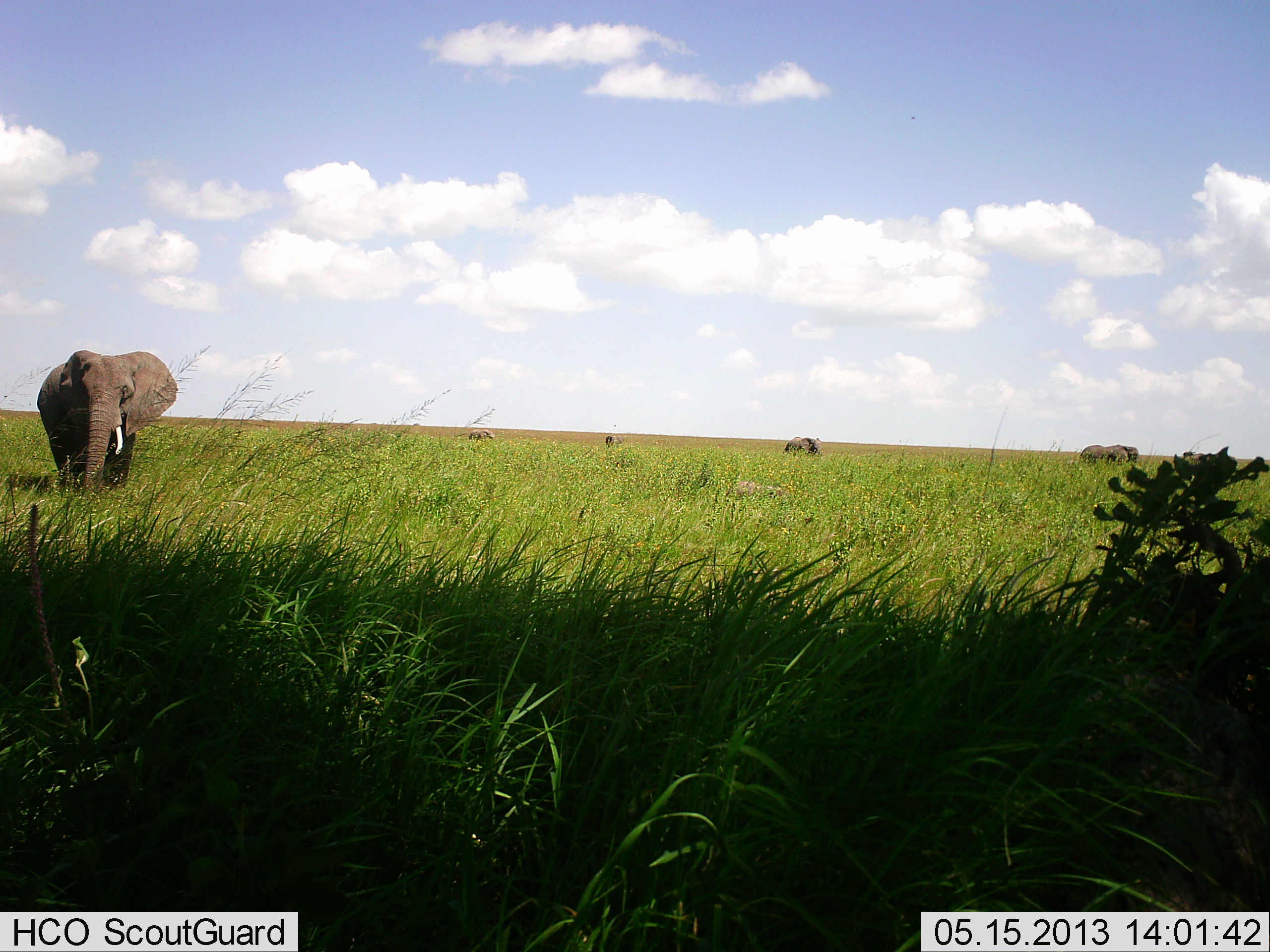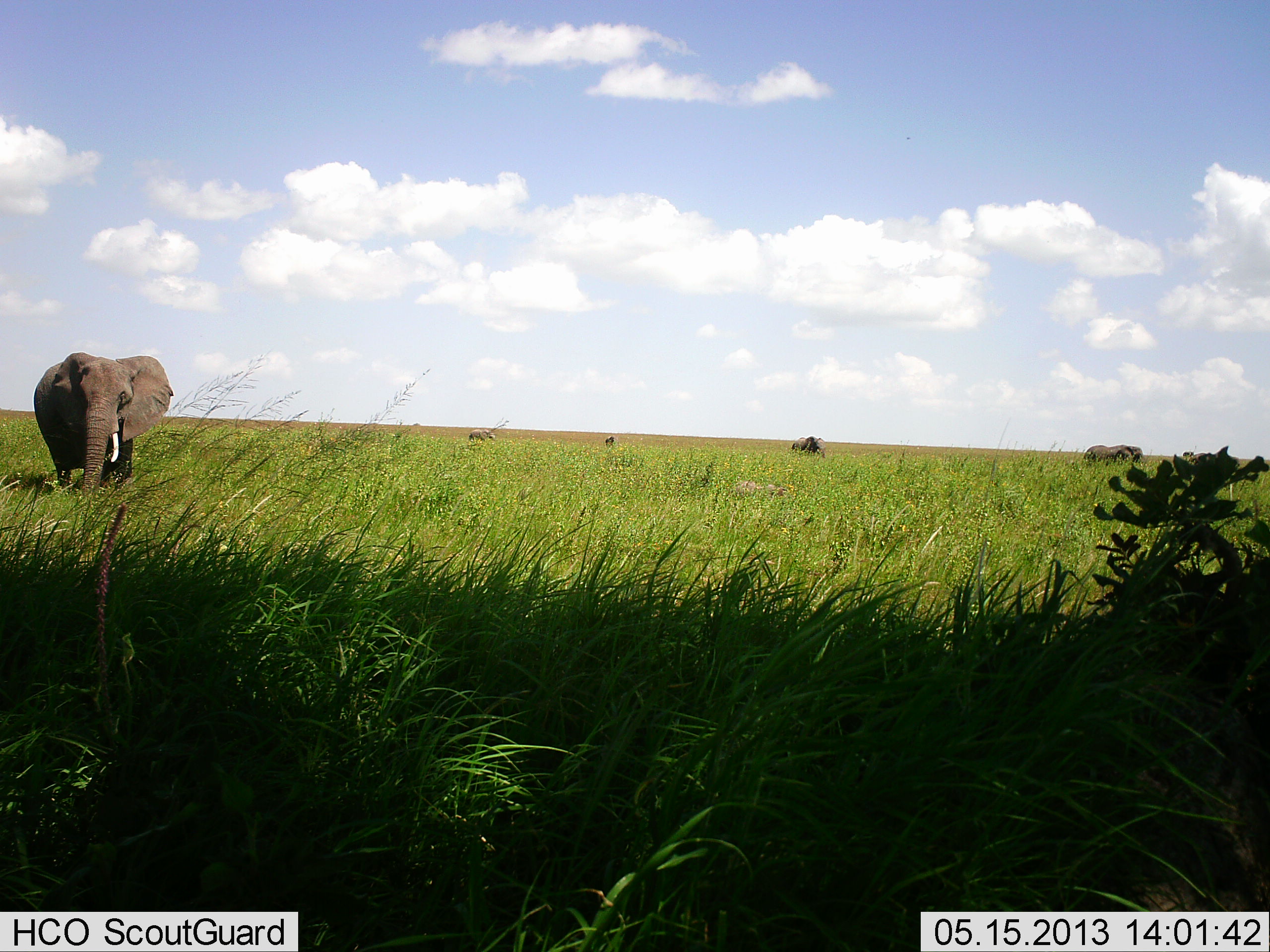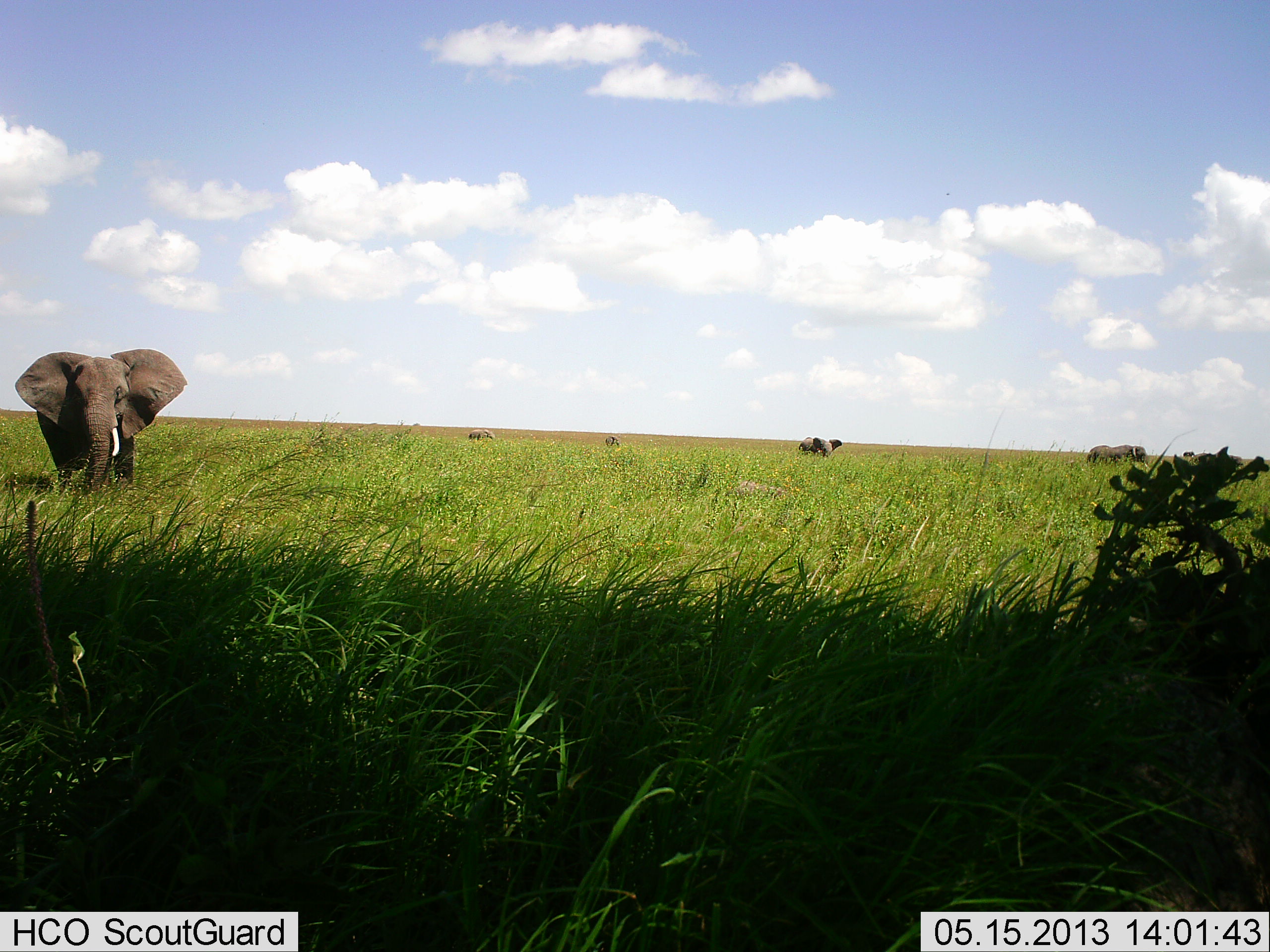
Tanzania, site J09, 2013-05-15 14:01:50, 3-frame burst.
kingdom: Animalia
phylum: Chordata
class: Mammalia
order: Proboscidea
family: Elephantidae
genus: Loxodonta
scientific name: Loxodonta africana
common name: african bush elephant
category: elephant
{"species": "elephant (african bush elephant) (Loxodonta africana)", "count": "5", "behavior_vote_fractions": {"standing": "70%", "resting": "0%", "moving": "90%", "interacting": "0%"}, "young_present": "0%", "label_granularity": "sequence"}